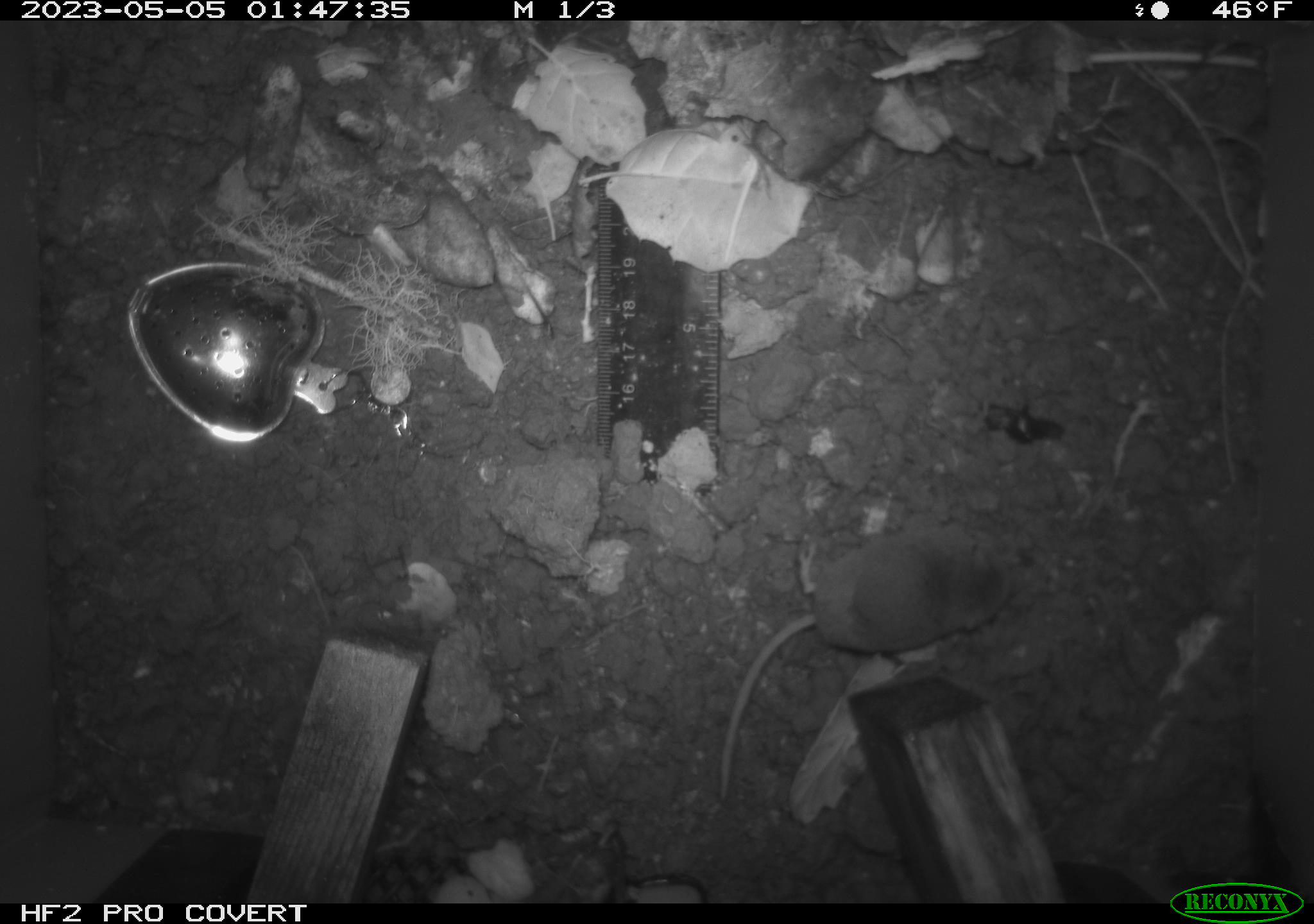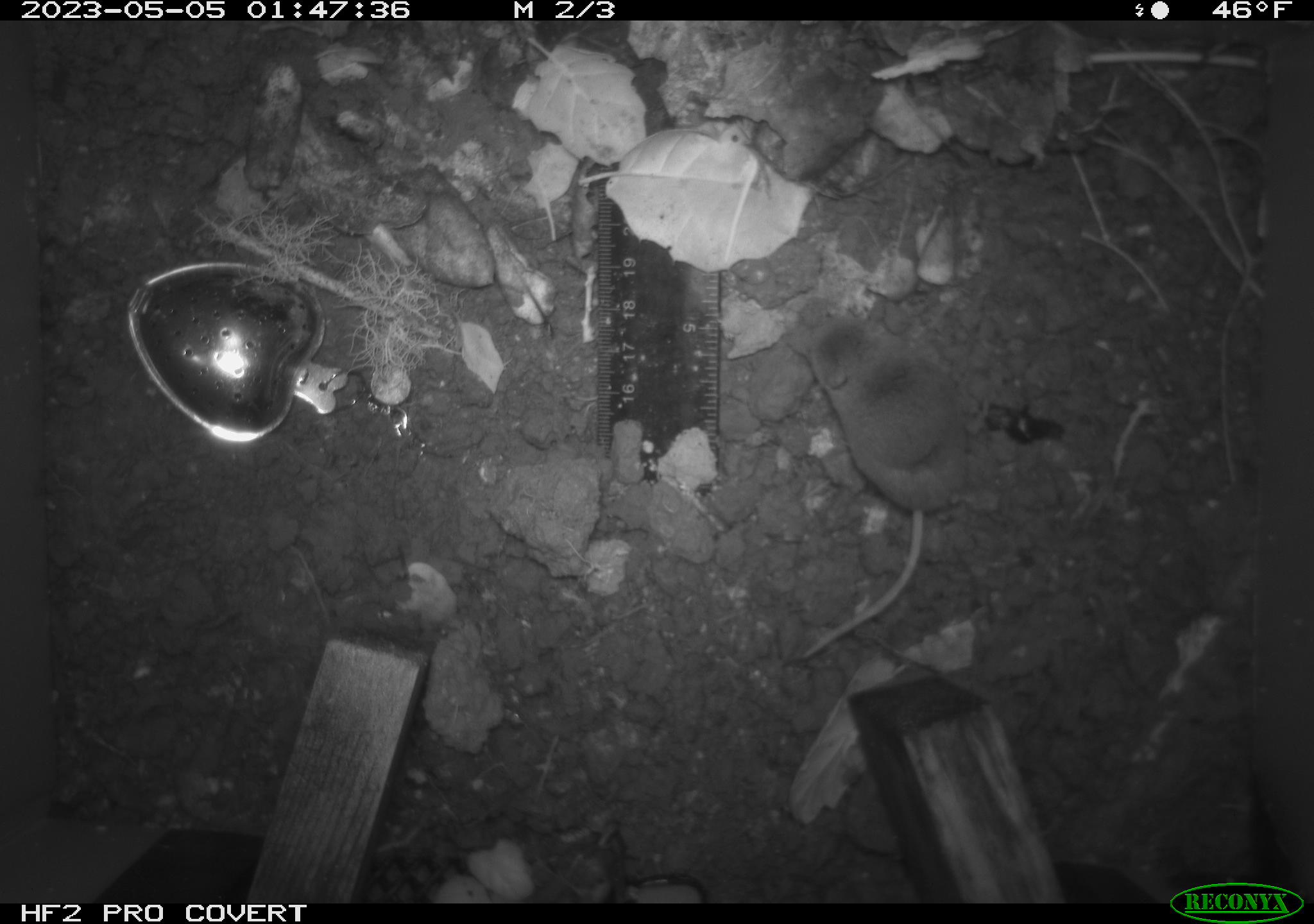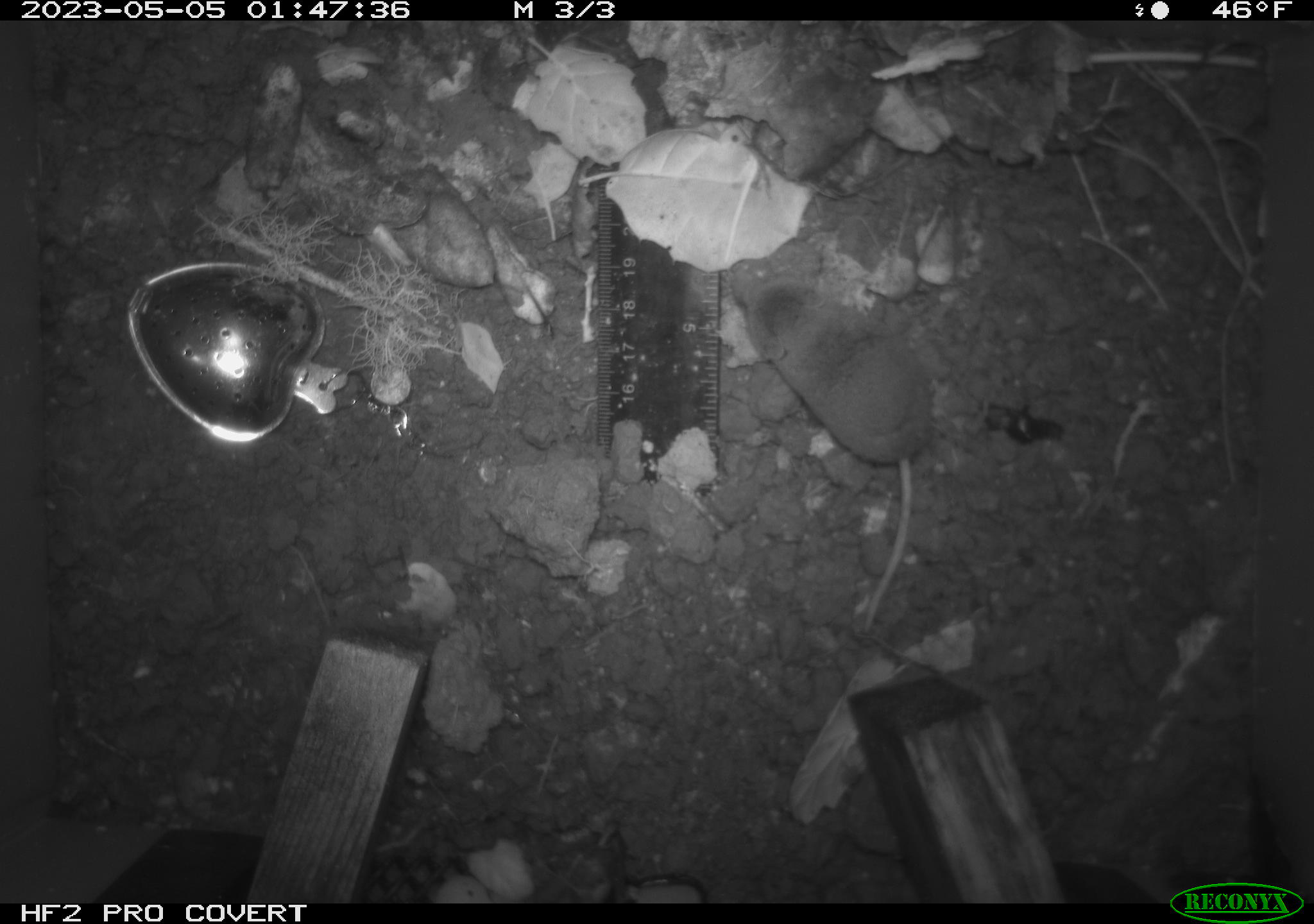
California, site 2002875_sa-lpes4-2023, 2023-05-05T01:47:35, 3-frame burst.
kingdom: Animalia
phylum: Chordata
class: Mammalia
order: Eulipotyphla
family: Soricidae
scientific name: Soricidae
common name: shrews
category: soricidae family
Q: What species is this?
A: Soricidae family (shrews) (Soricidae).